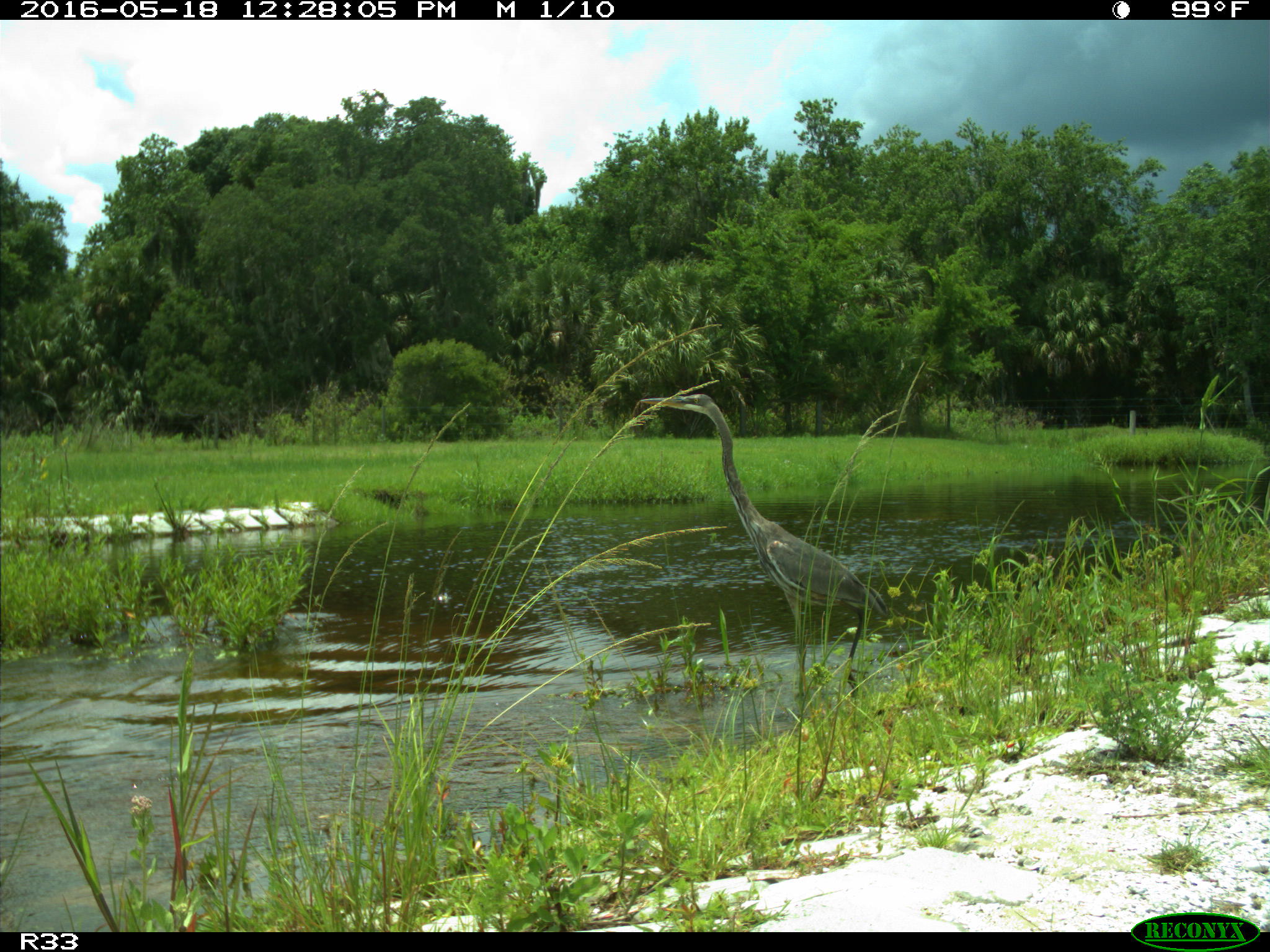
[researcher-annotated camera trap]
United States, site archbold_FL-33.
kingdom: Animalia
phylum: Chordata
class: Aves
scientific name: Aves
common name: birds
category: unidentified bird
Unidentified bird (birds) (Aves).